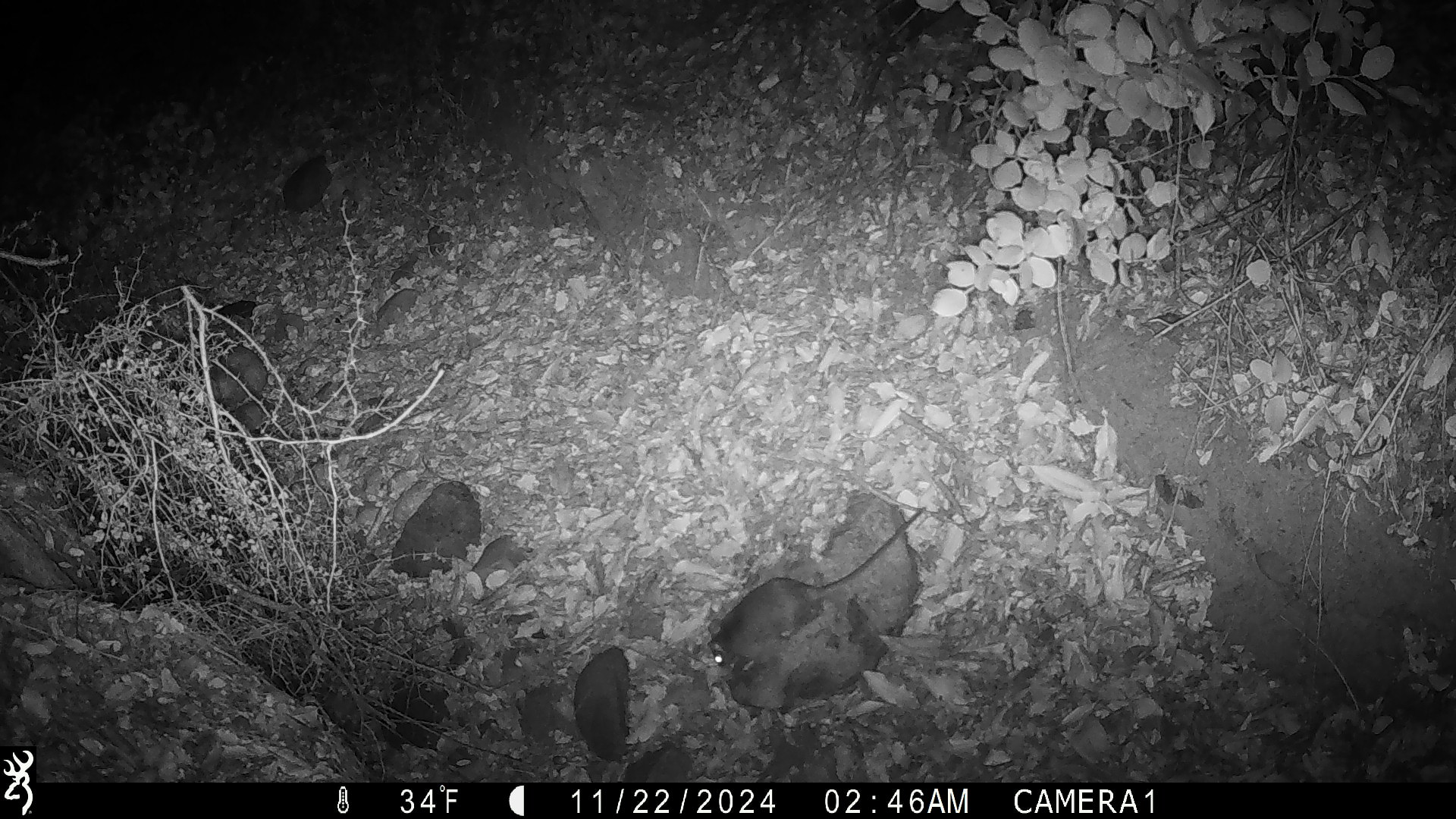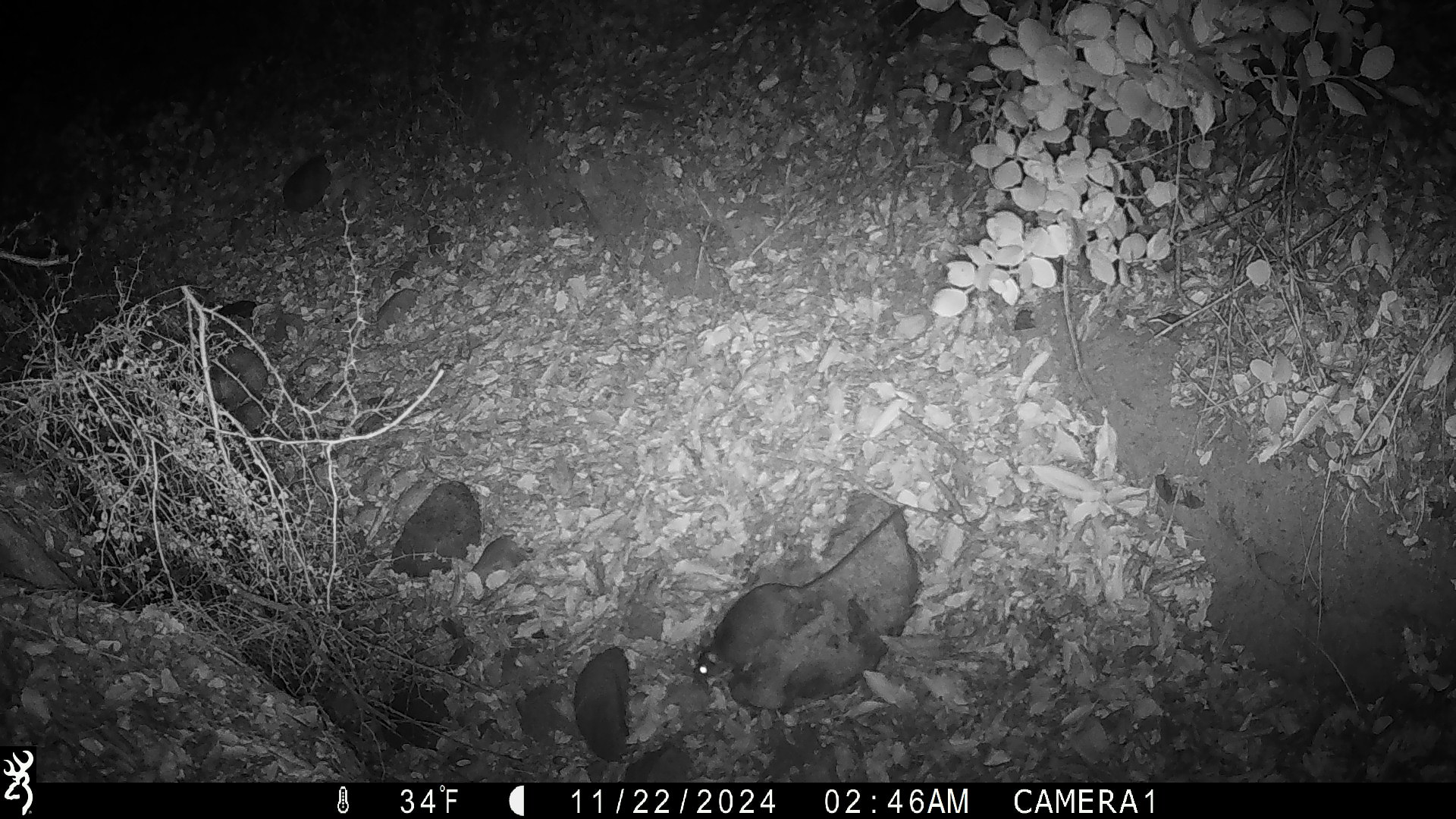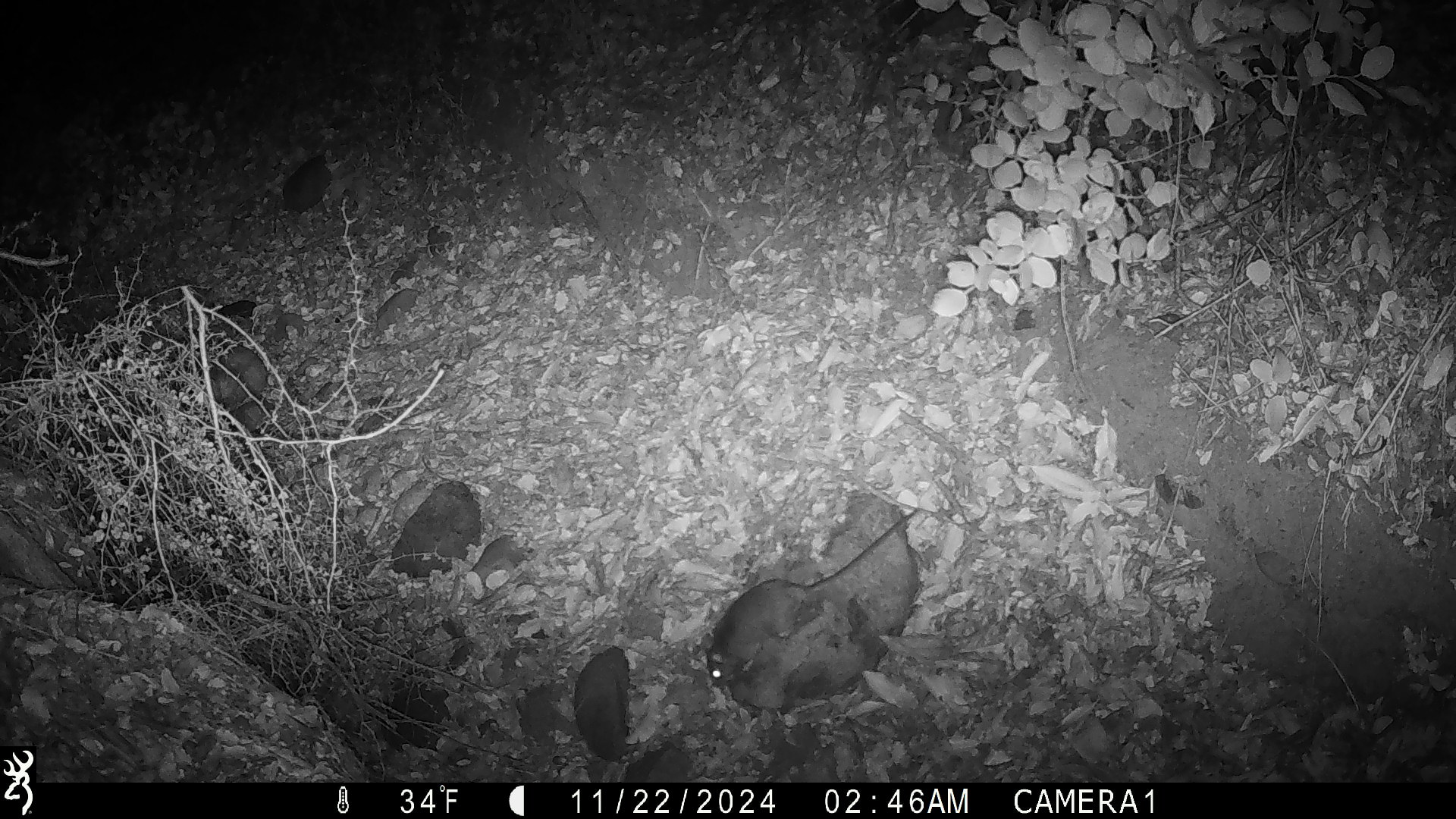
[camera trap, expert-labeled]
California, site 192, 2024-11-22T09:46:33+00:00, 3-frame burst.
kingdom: Animalia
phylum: Chordata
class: Mammalia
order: Rodentia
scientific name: Rodentia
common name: mouse or rat